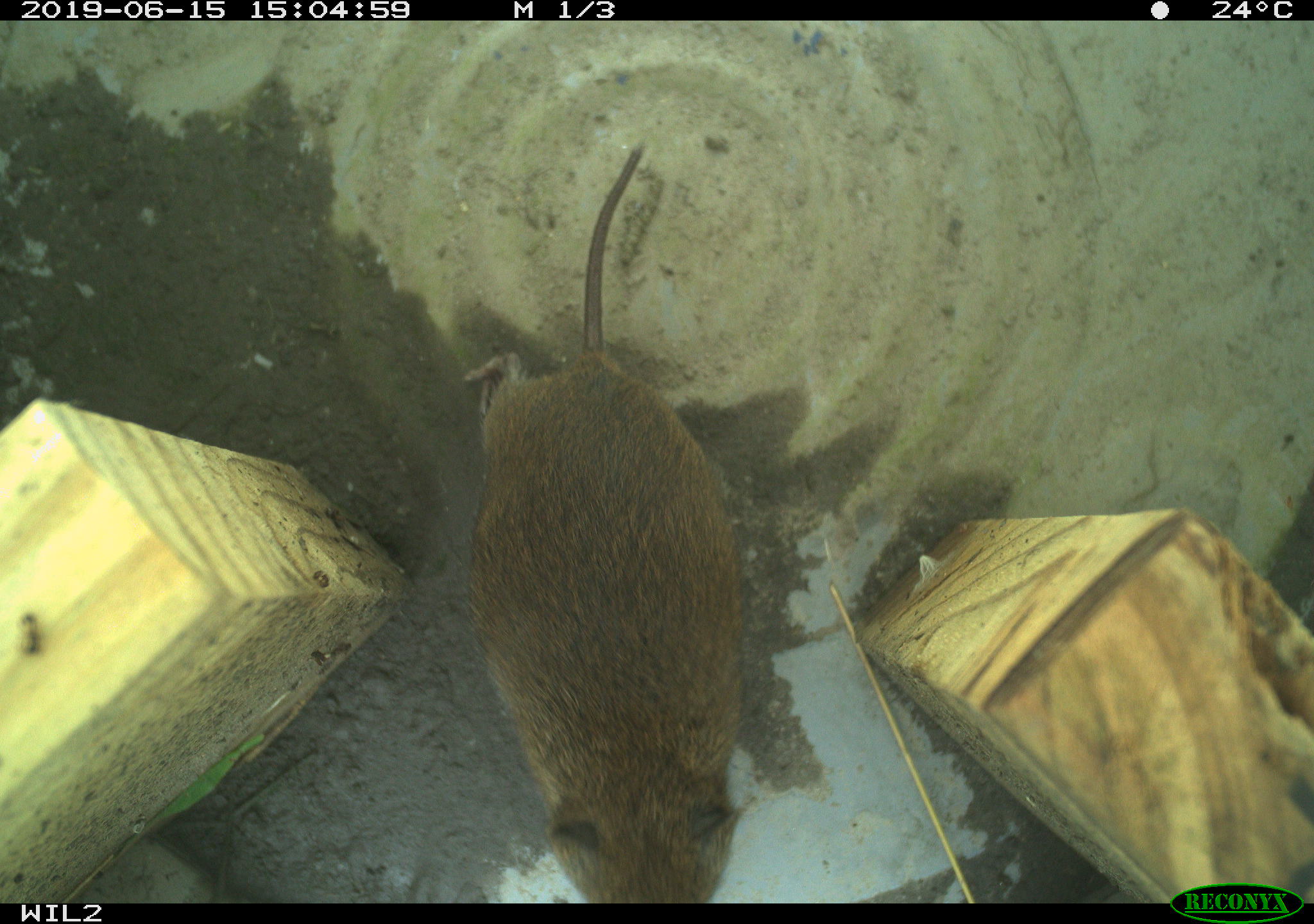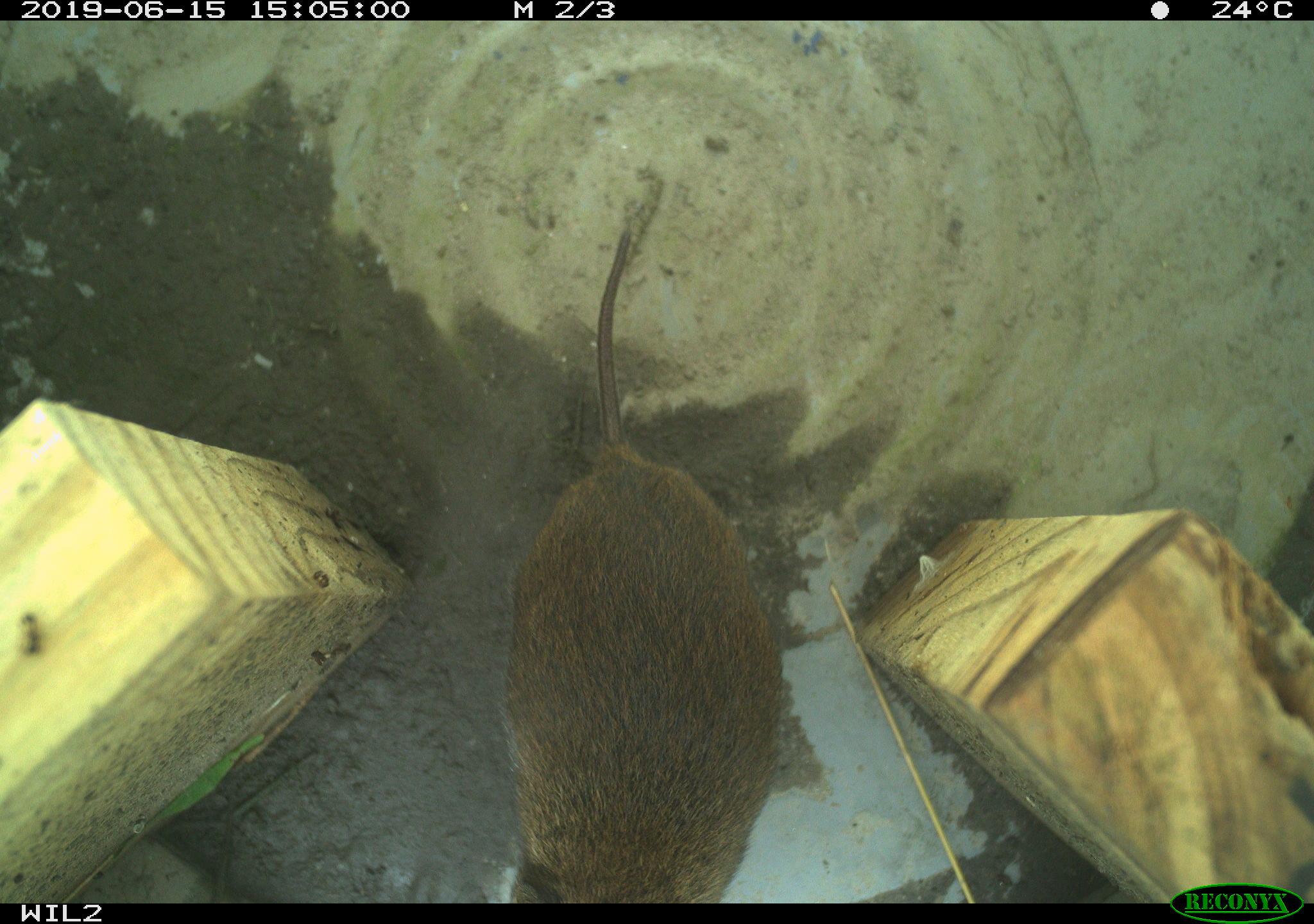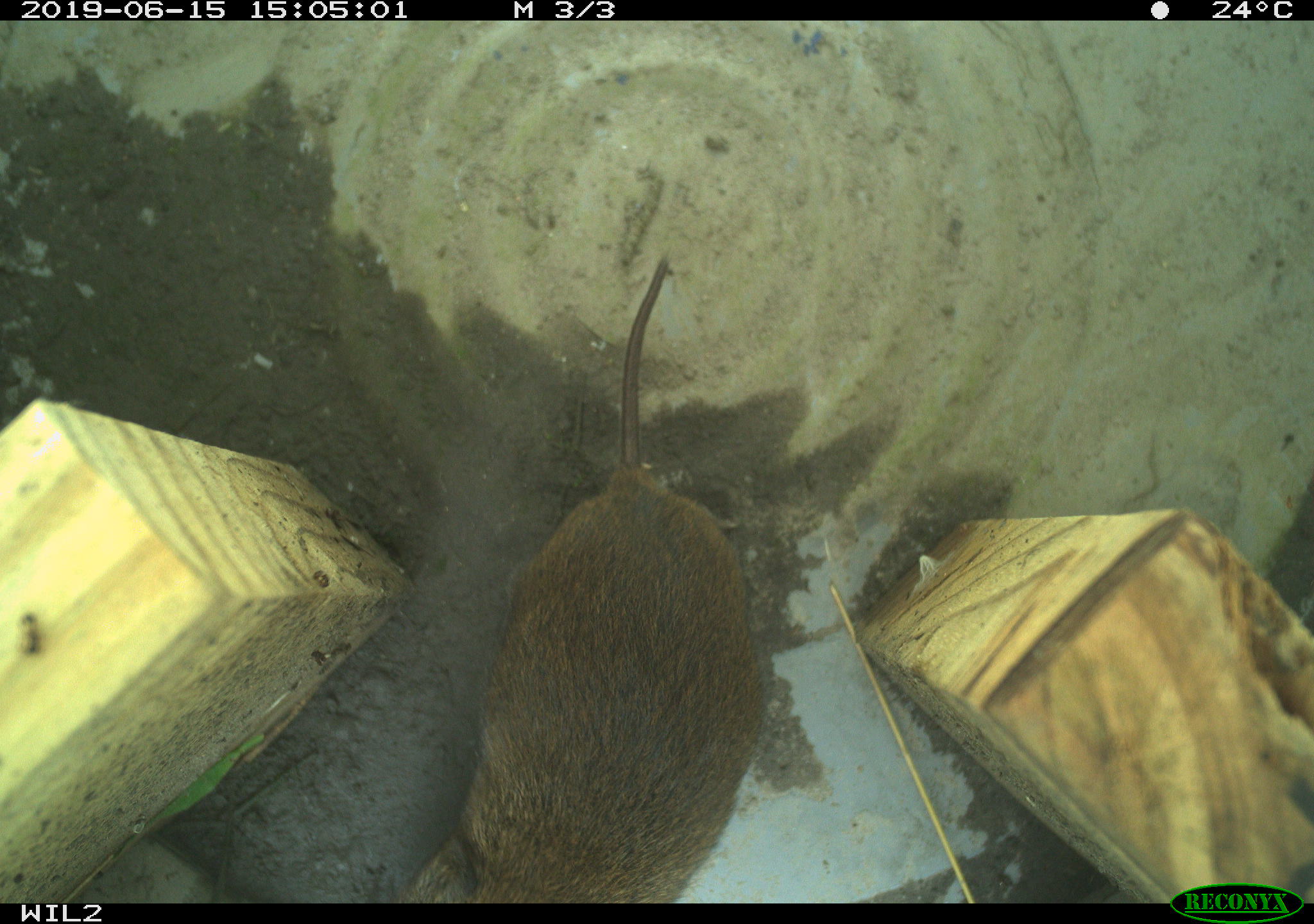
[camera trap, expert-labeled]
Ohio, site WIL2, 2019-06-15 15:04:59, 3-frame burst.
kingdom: Animalia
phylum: Chordata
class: Mammalia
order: Rodentia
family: Cricetidae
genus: Microtus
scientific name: Microtus pennsylvanicus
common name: meadow vole